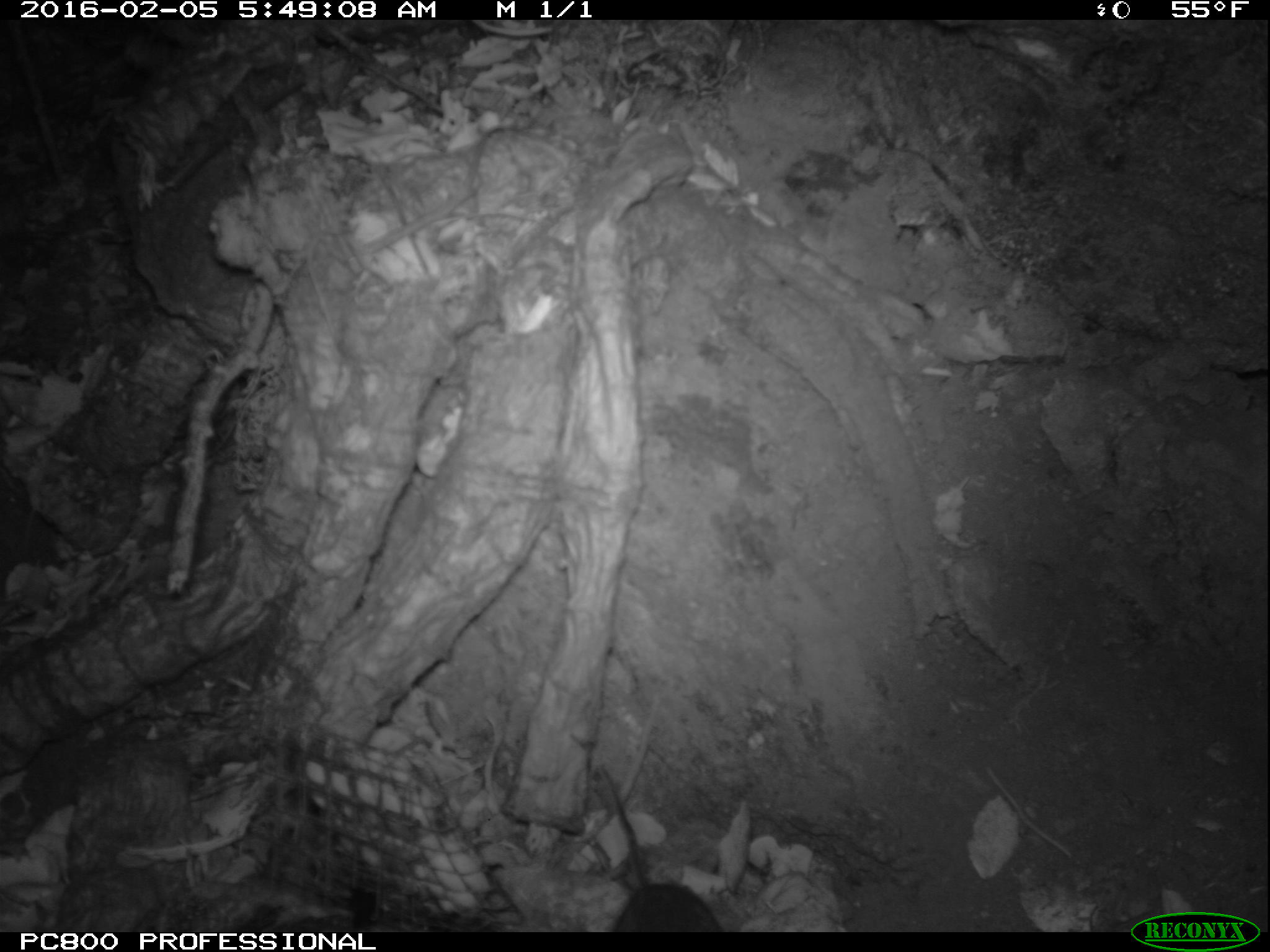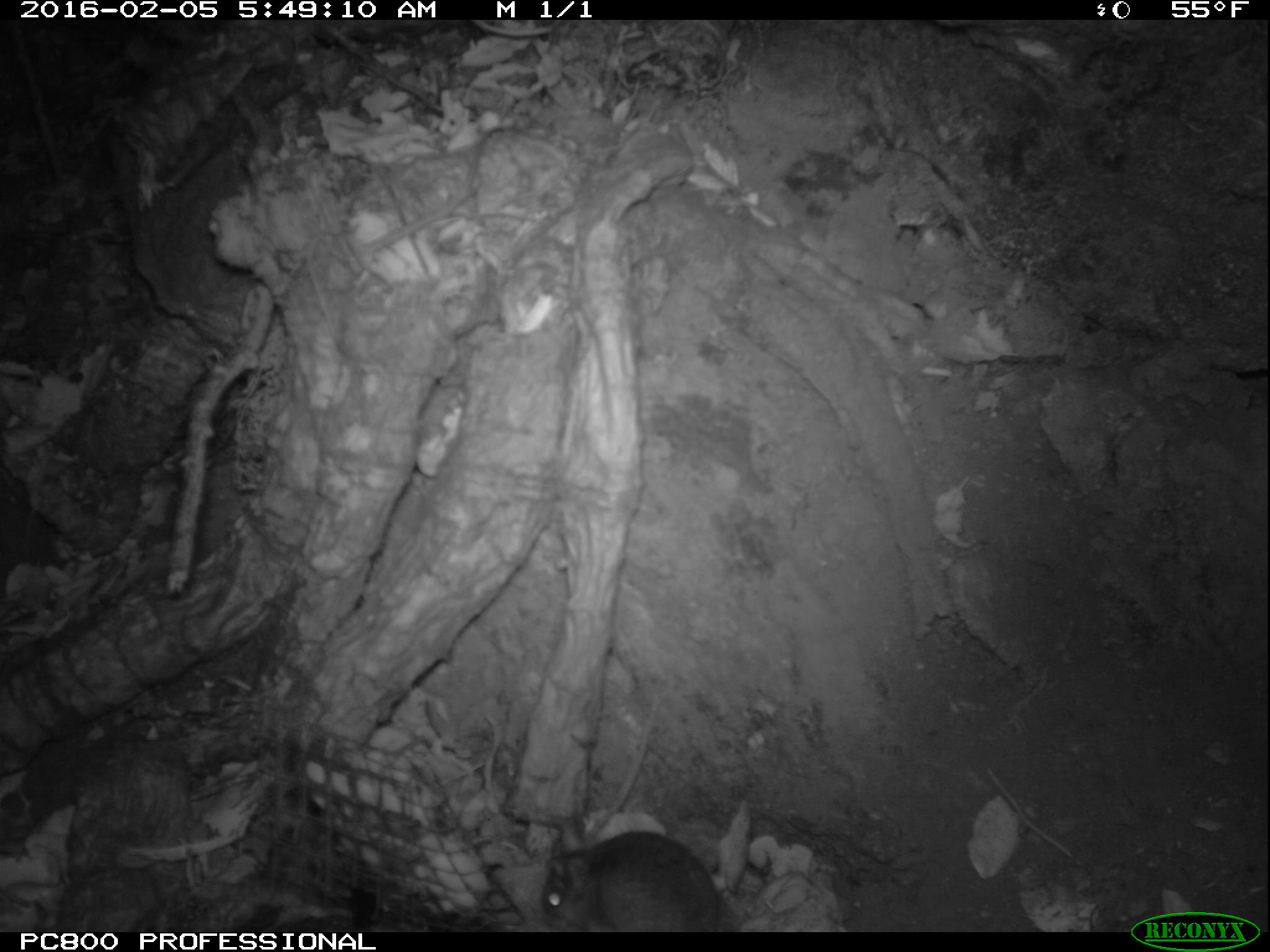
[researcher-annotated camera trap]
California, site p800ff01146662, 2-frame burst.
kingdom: Animalia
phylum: Chordata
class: Mammalia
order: Rodentia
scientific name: Rodentia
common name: rodent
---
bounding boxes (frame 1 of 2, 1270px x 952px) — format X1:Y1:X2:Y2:
rodent: 601:760:724:932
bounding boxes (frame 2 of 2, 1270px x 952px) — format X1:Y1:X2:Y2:
rodent: 538:807:735:930